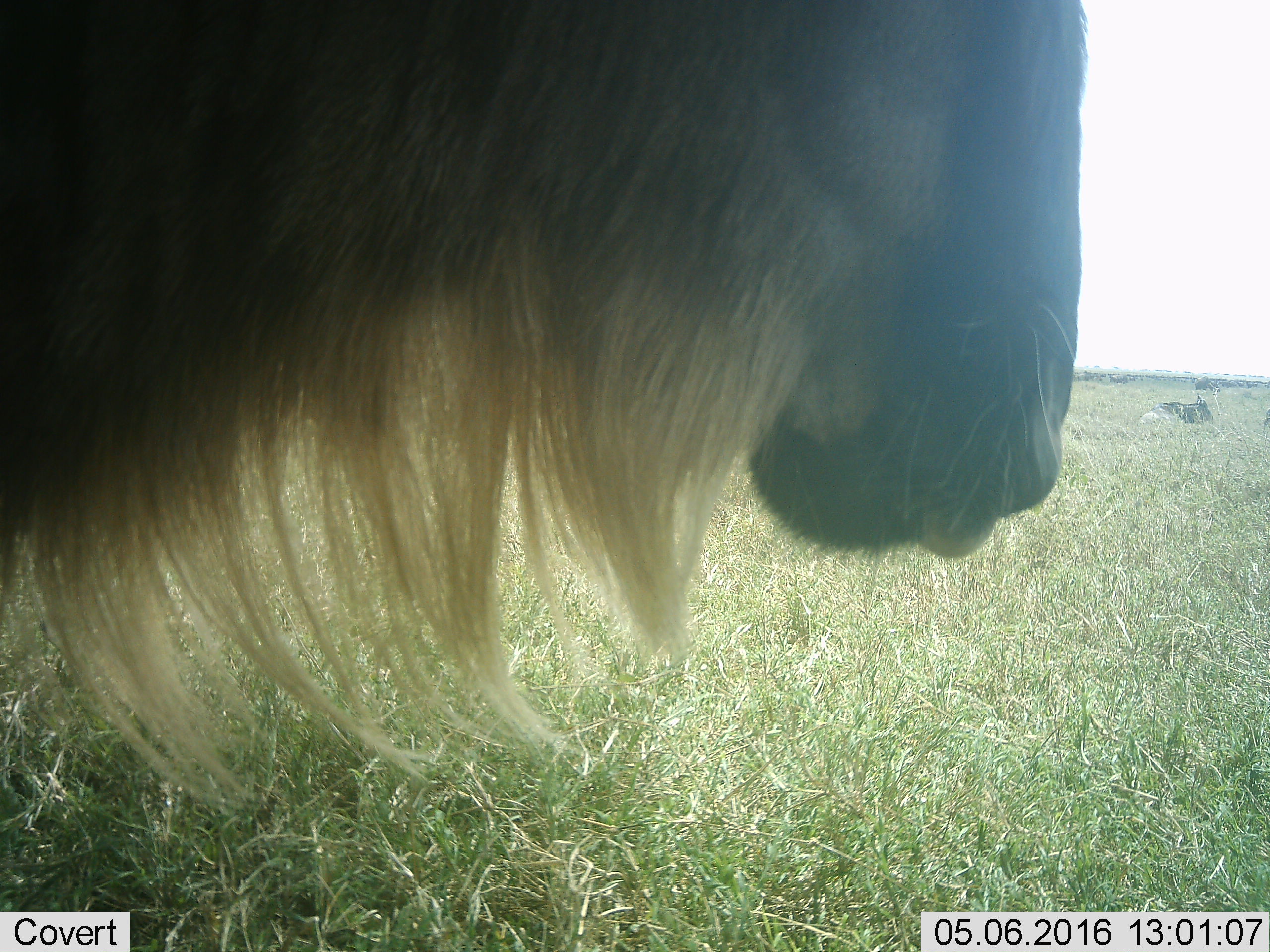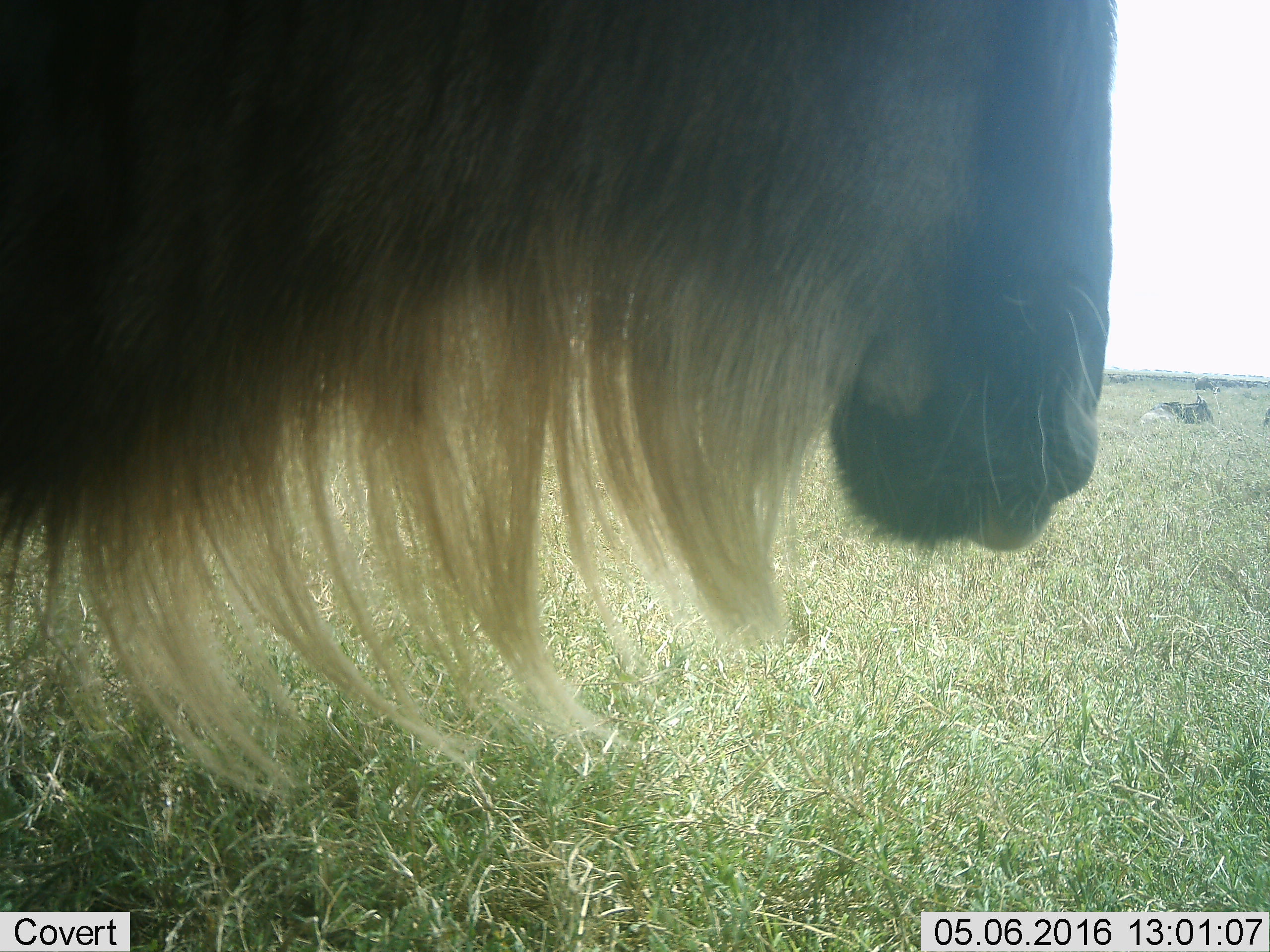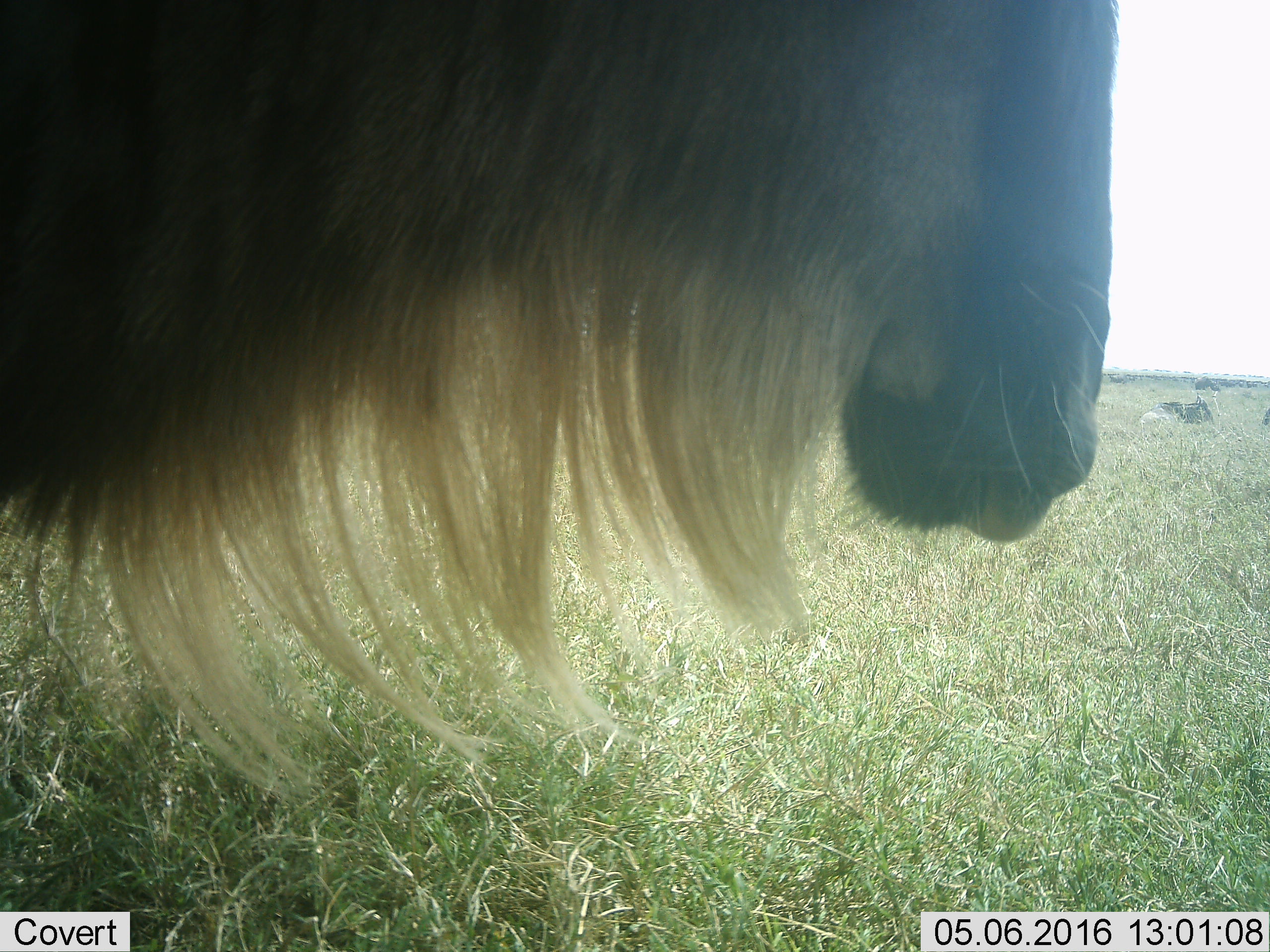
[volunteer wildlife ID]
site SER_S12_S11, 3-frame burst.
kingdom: Animalia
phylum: Chordata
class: Mammalia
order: Artiodactyla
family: Bovidae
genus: Connochaetes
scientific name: Connochaetes taurinus taurinus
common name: blue wildebeest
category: wildebeestblue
Wildebeestblue (blue wildebeest) (Connochaetes taurinus taurinus), count 2. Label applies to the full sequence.